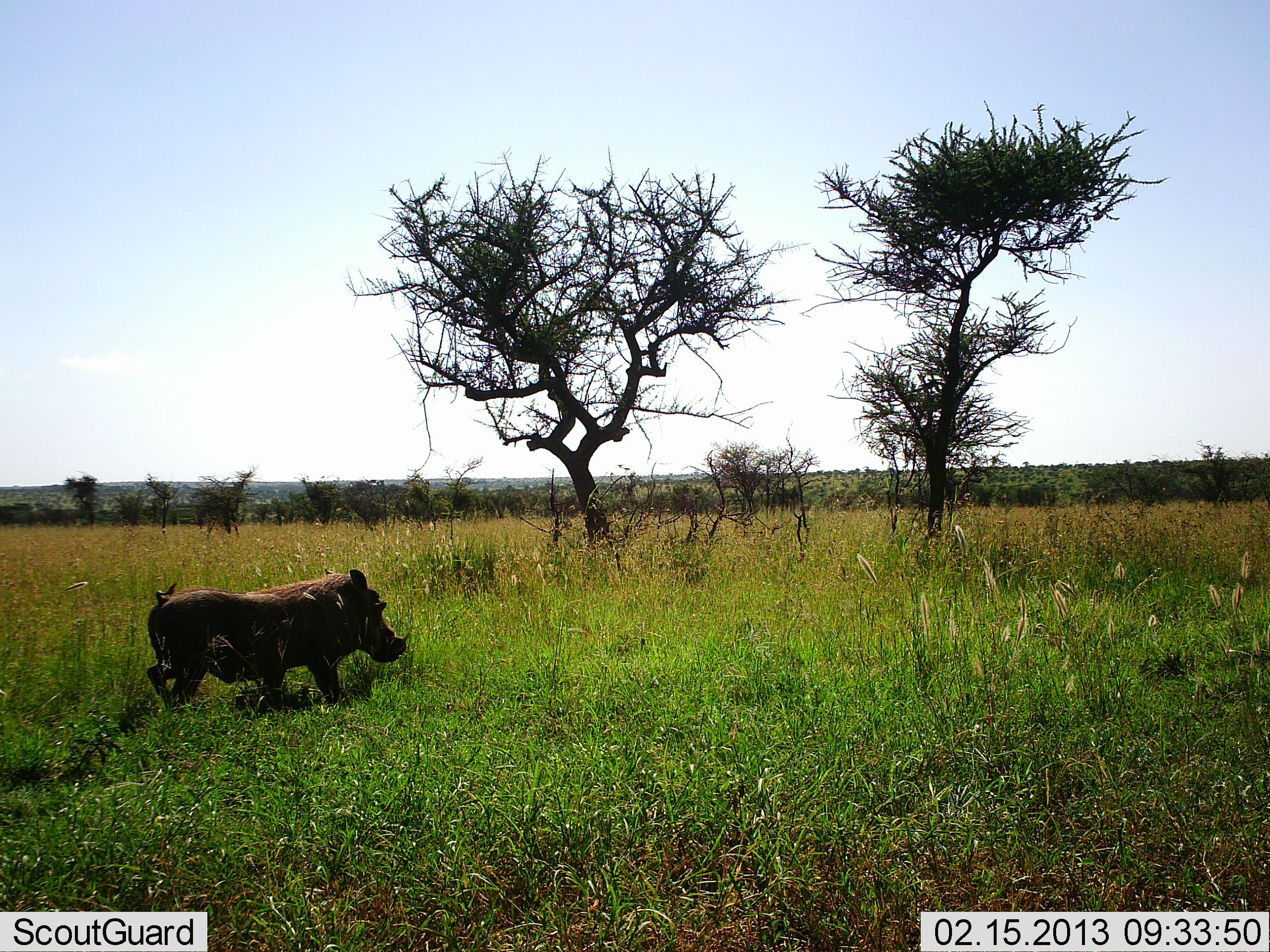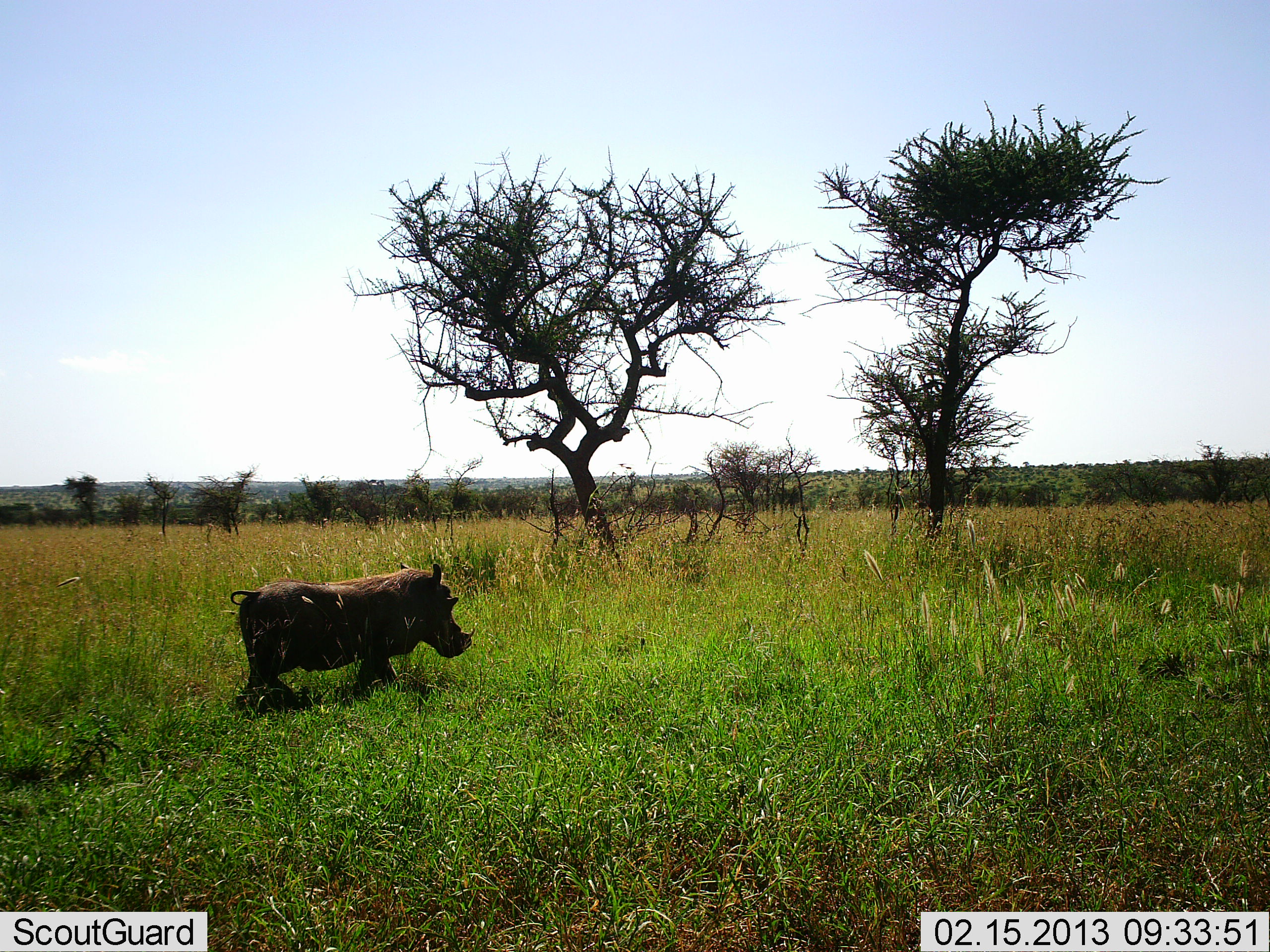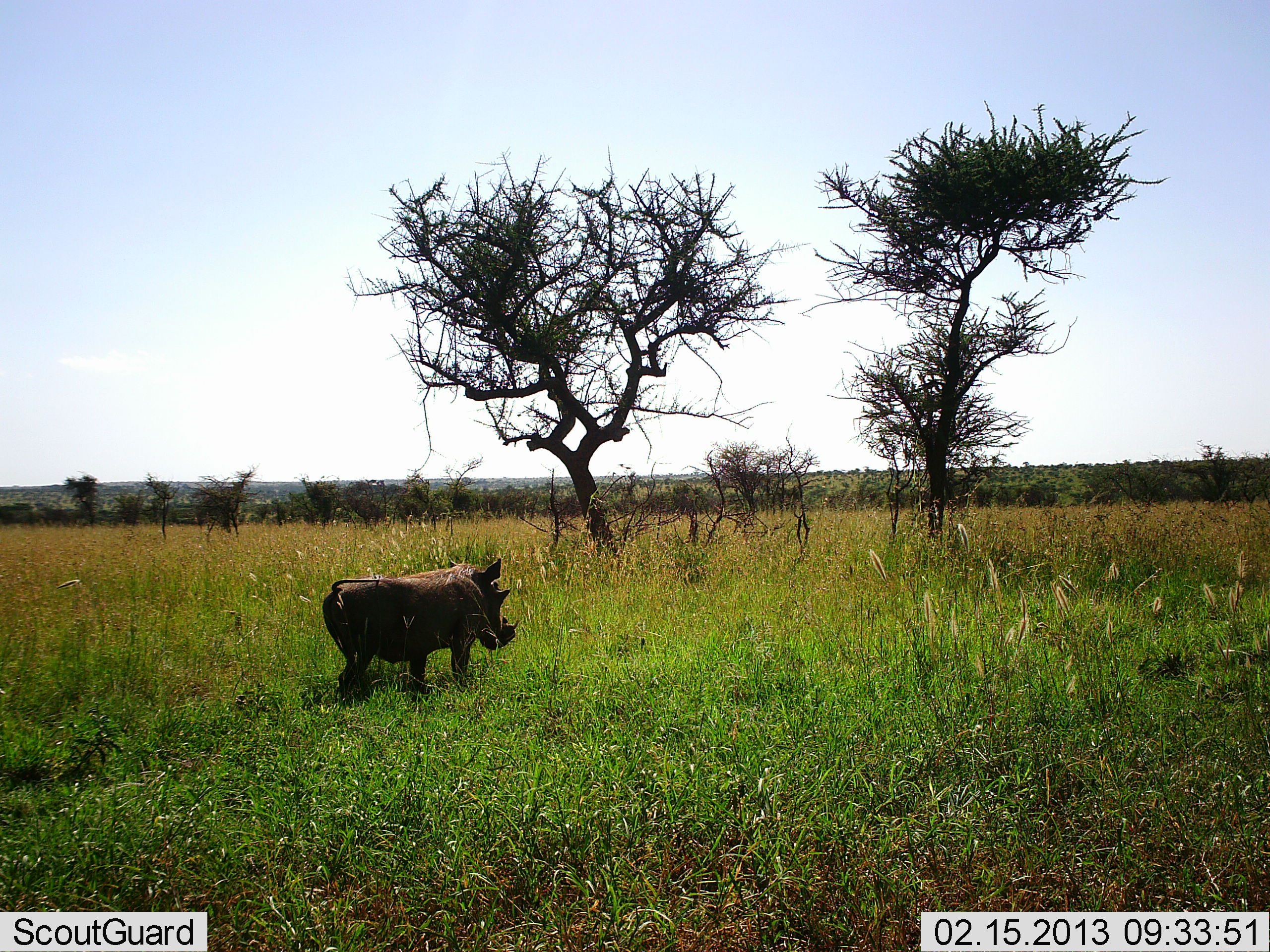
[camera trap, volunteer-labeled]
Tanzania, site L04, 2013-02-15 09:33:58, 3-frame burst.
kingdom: Animalia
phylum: Chordata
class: Mammalia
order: Artiodactyla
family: Suidae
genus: Phacochoerus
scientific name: Phacochoerus africanus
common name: warthog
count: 1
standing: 5%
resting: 0%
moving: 95%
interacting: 0%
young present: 0%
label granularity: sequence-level